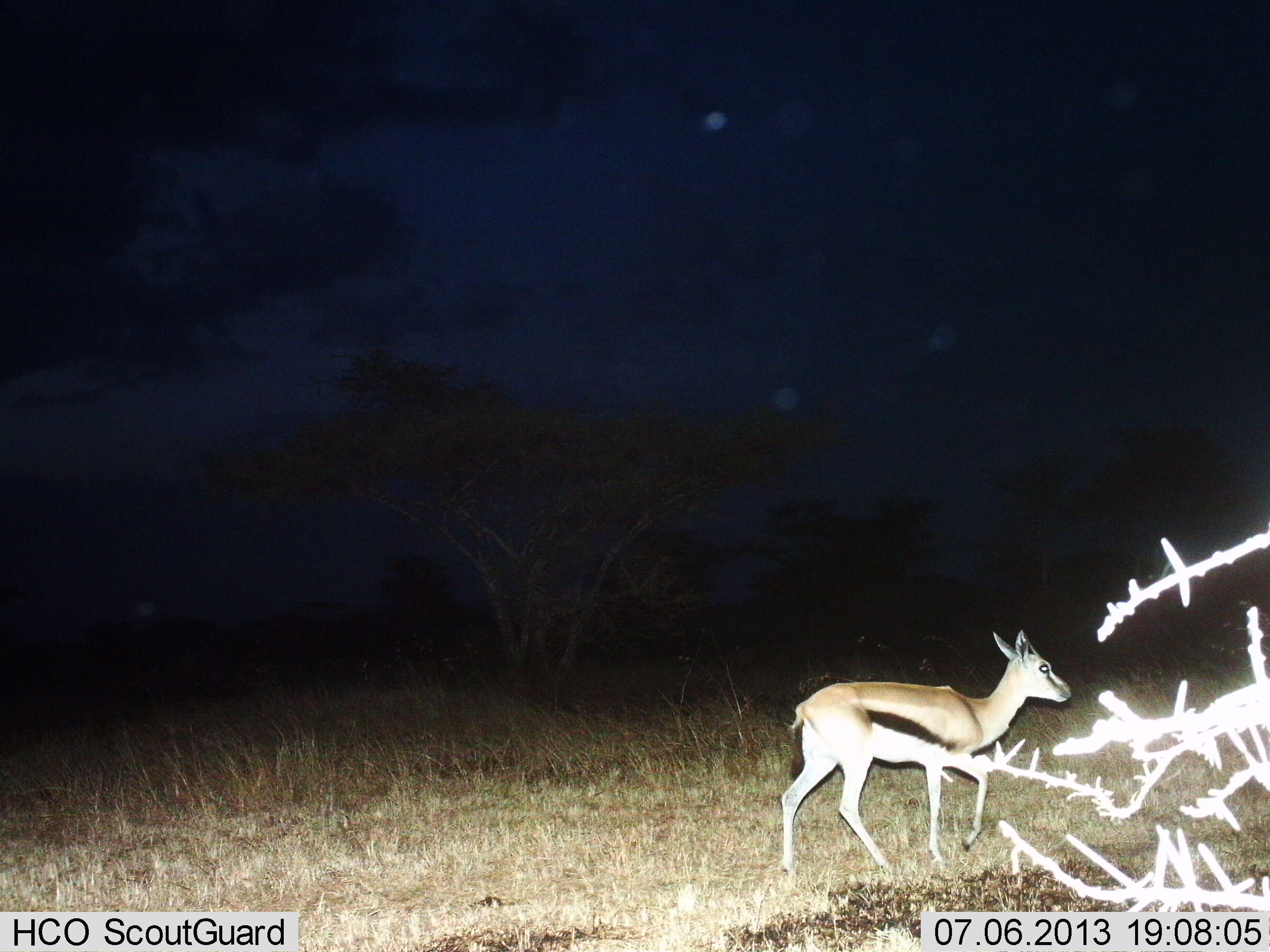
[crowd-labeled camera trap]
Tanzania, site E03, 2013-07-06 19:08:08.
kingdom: Animalia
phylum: Chordata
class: Mammalia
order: Artiodactyla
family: Bovidae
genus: Eudorcas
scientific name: Eudorcas thomsonii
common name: thomson's gazelle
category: gazellethomsons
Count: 1.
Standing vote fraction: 17%.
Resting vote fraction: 0%.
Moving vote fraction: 82%.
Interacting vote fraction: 0%.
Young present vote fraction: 0%.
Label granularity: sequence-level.